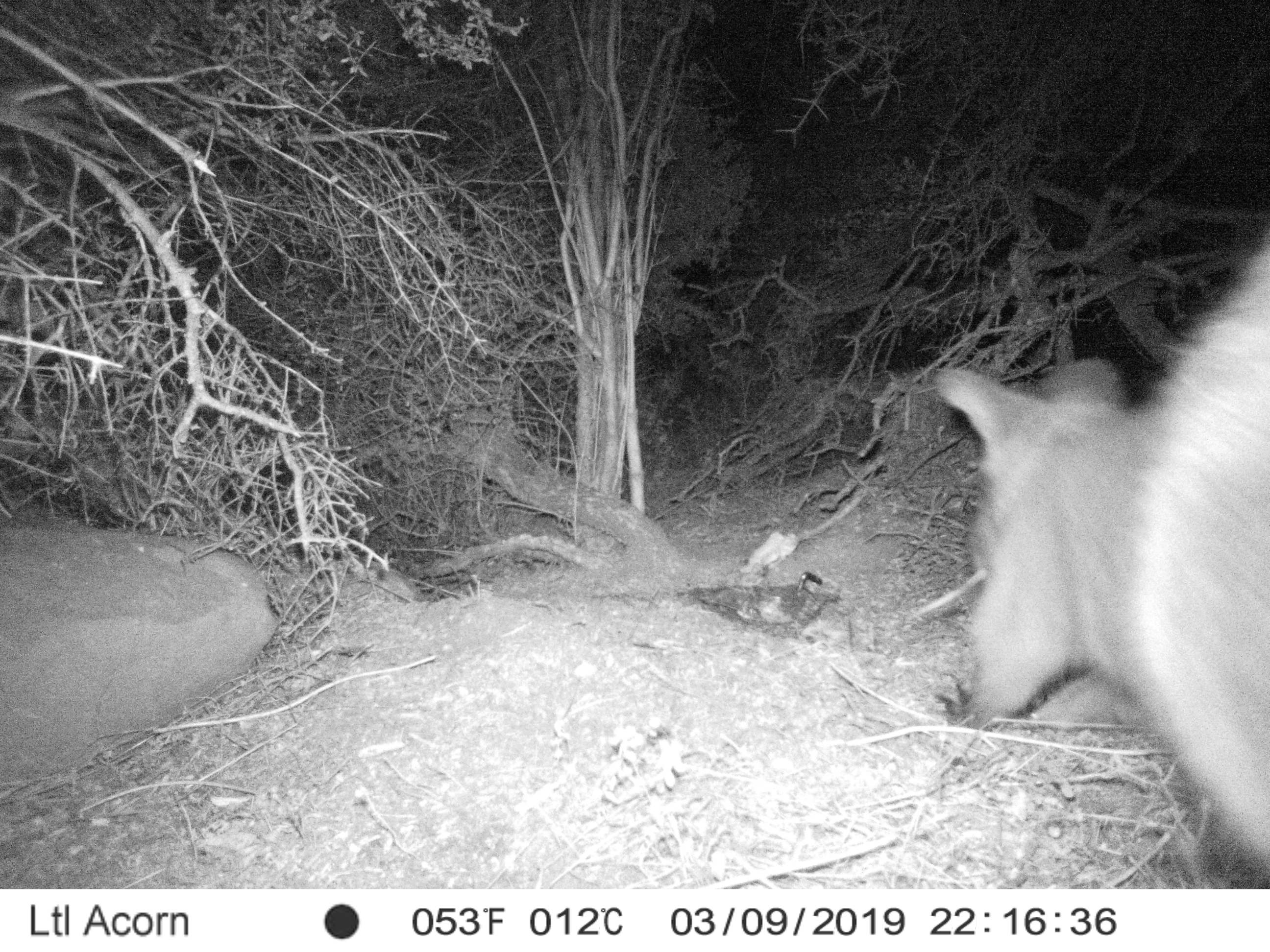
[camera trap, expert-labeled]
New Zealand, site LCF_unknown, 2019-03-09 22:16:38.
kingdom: Animalia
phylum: Chordata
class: Mammalia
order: Diprotodontia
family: Macropodidae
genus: Notamacropus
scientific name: Notamacropus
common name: wallaby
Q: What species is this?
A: Wallaby (Notamacropus).